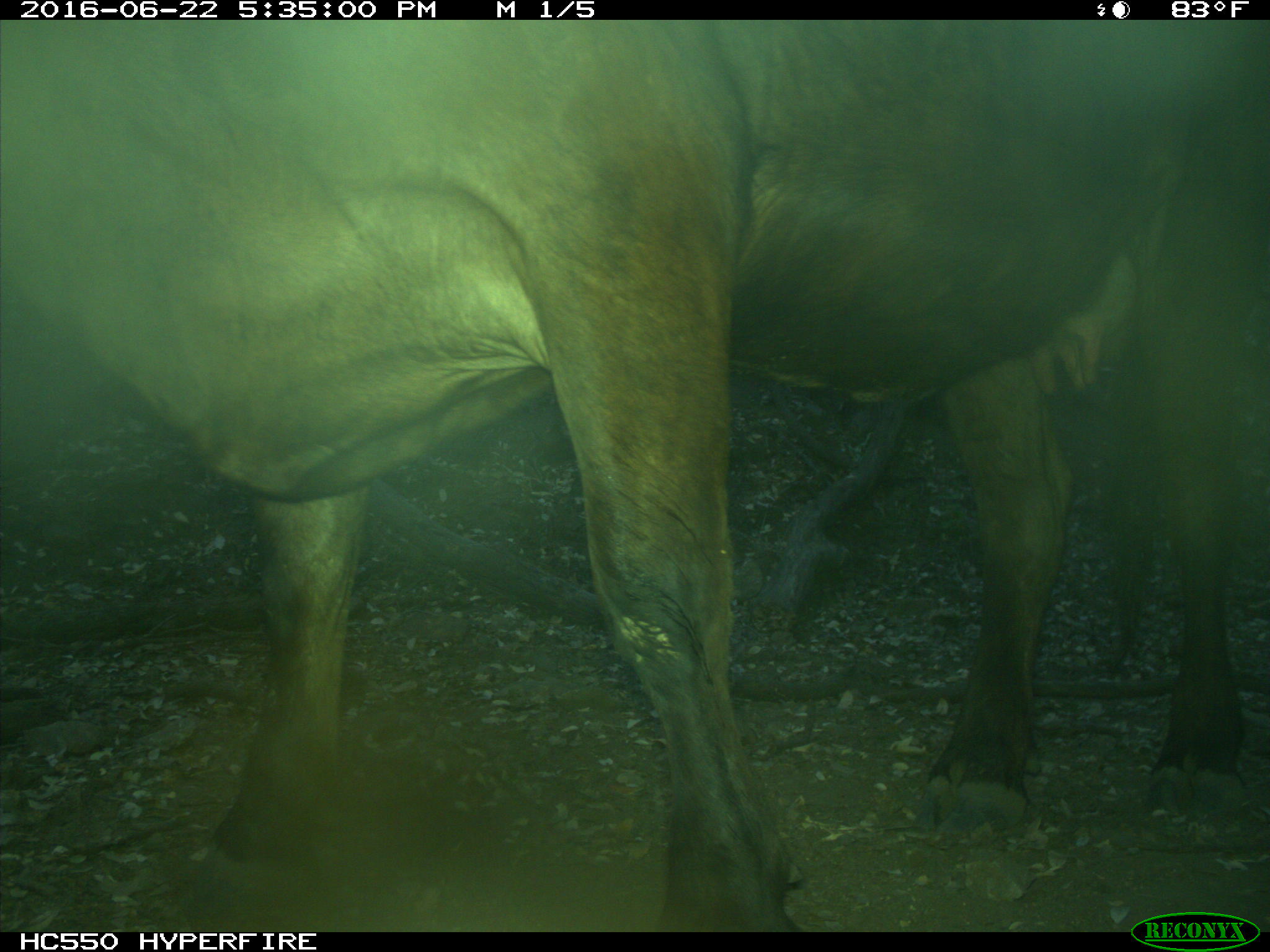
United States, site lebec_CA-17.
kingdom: Animalia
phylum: Chordata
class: Mammalia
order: Artiodactyla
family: Bovidae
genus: Bos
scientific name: Bos taurus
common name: domestic cow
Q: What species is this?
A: Bos taurus (domestic cow).